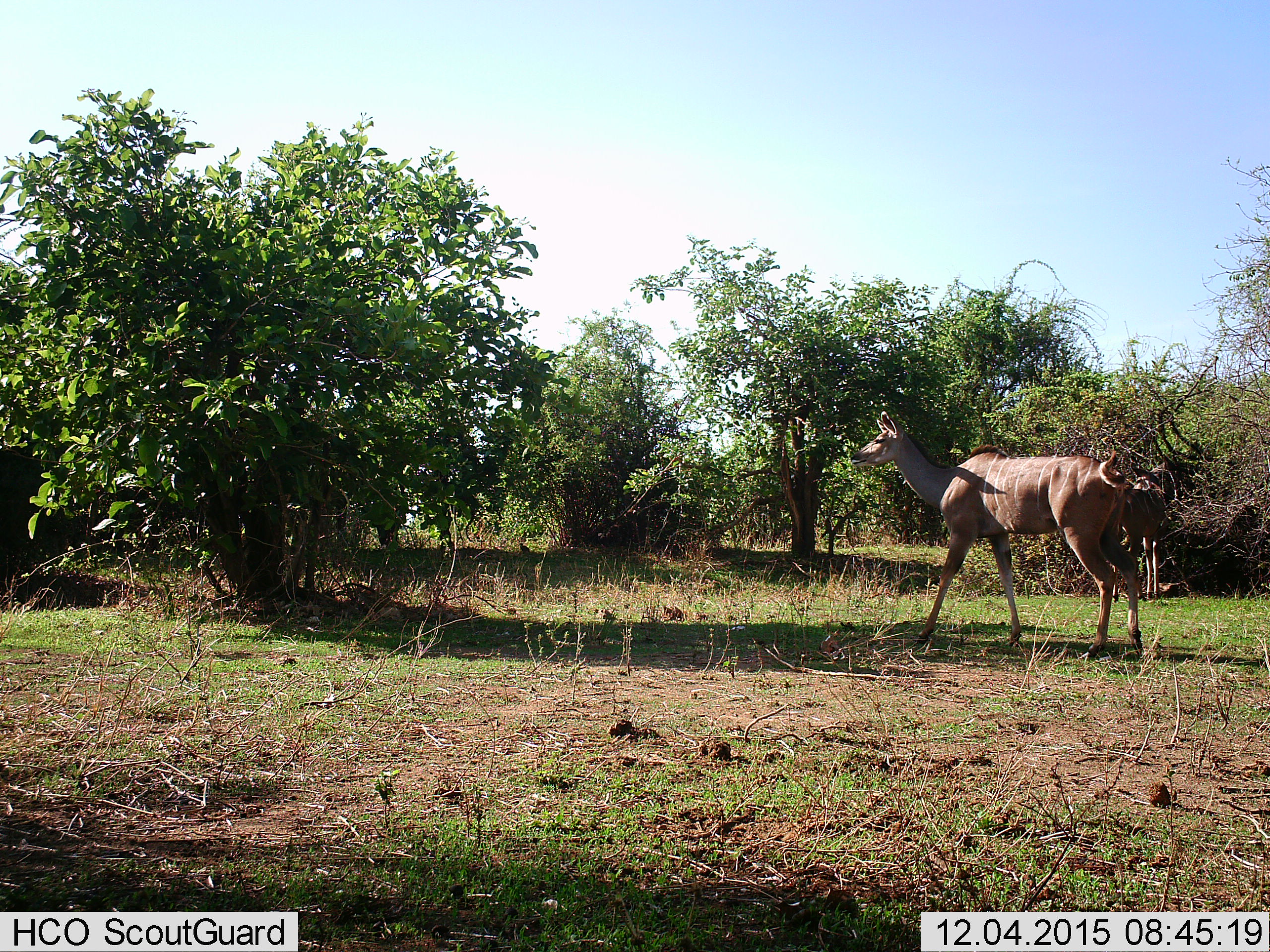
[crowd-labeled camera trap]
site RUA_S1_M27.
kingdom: Animalia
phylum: Chordata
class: Mammalia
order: Artiodactyla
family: Bovidae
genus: Tragelaphus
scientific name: Tragelaphus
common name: kudu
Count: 2.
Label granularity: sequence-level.